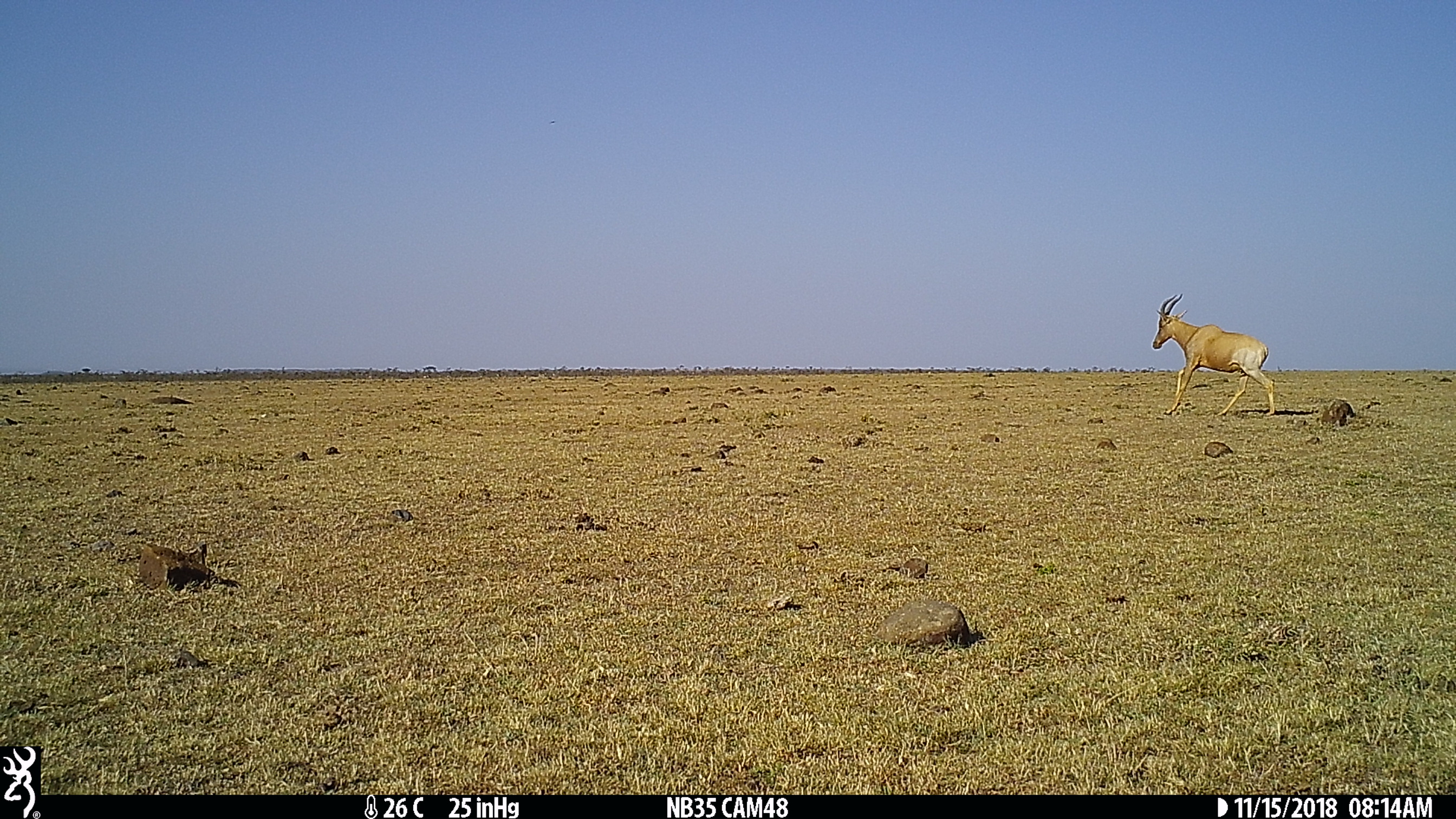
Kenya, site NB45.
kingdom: Animalia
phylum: Chordata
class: Mammalia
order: Artiodactyla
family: Bovidae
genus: Damaliscus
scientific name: Damaliscus lunatus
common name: topi